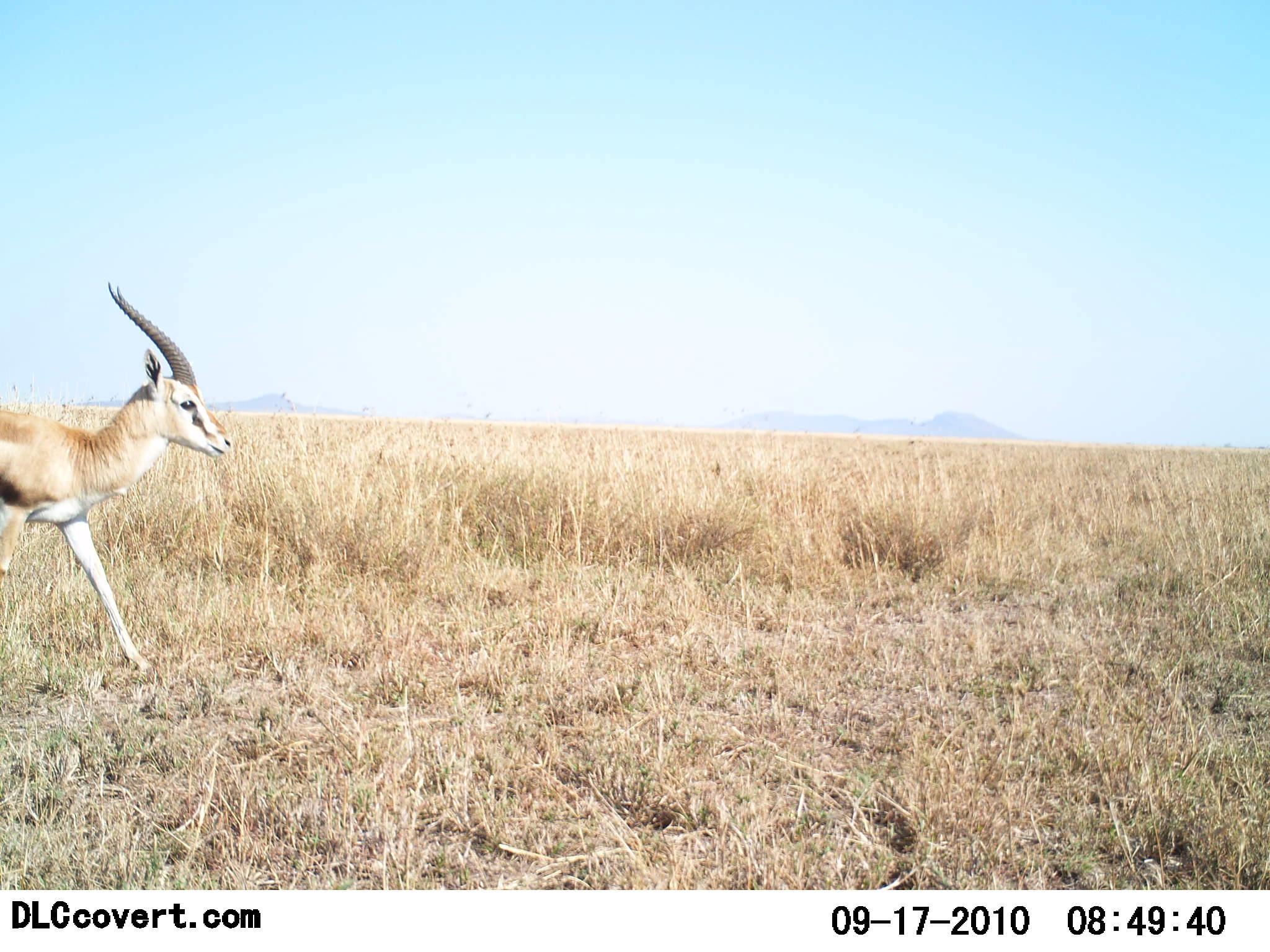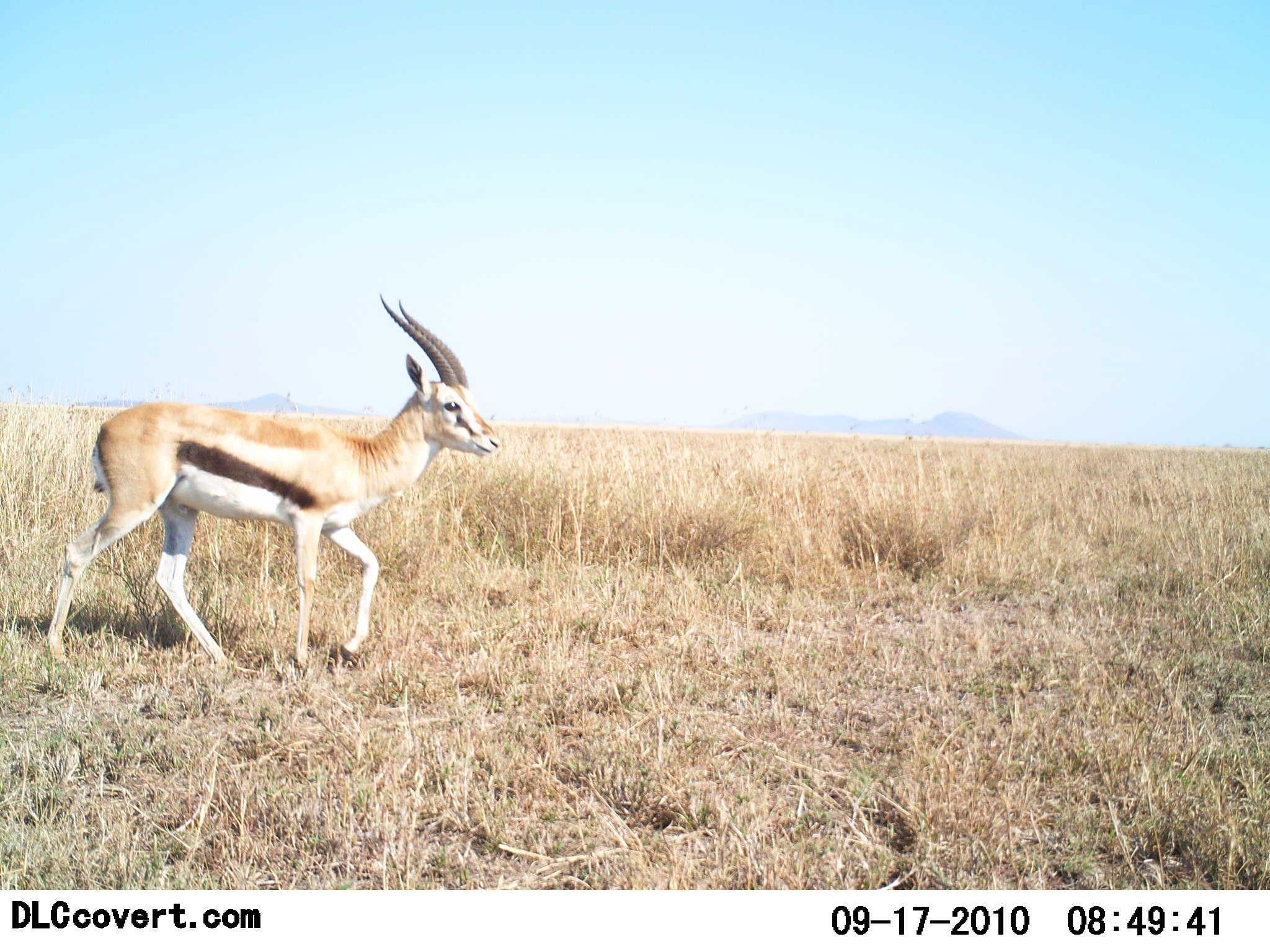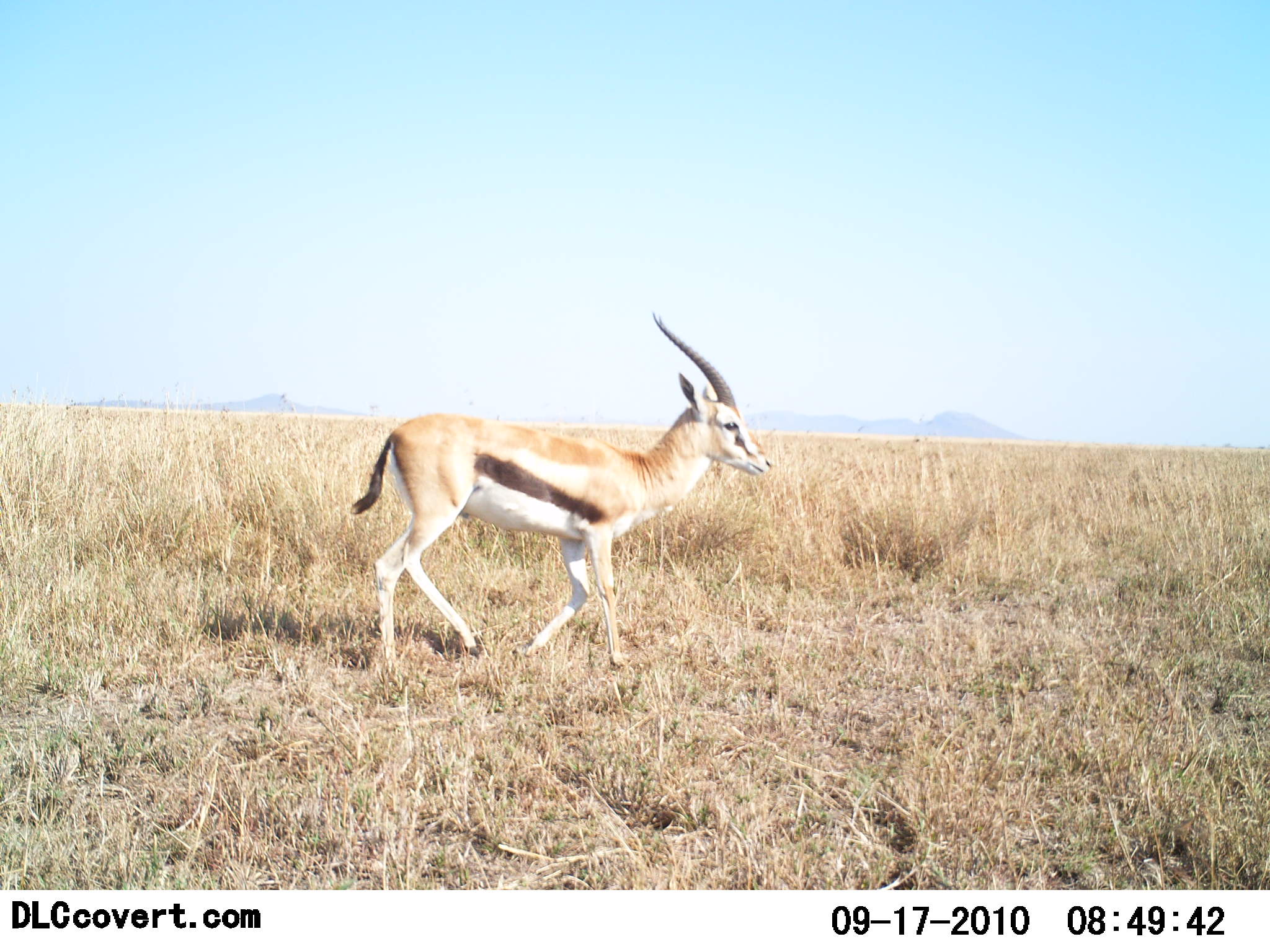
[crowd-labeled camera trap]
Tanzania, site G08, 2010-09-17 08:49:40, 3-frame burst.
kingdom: Animalia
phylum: Chordata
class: Mammalia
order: Artiodactyla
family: Bovidae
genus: Eudorcas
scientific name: Eudorcas thomsonii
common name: thomson's gazelle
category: gazellethomsons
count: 1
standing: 0%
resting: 0%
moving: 100%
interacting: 0%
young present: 0%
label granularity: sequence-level